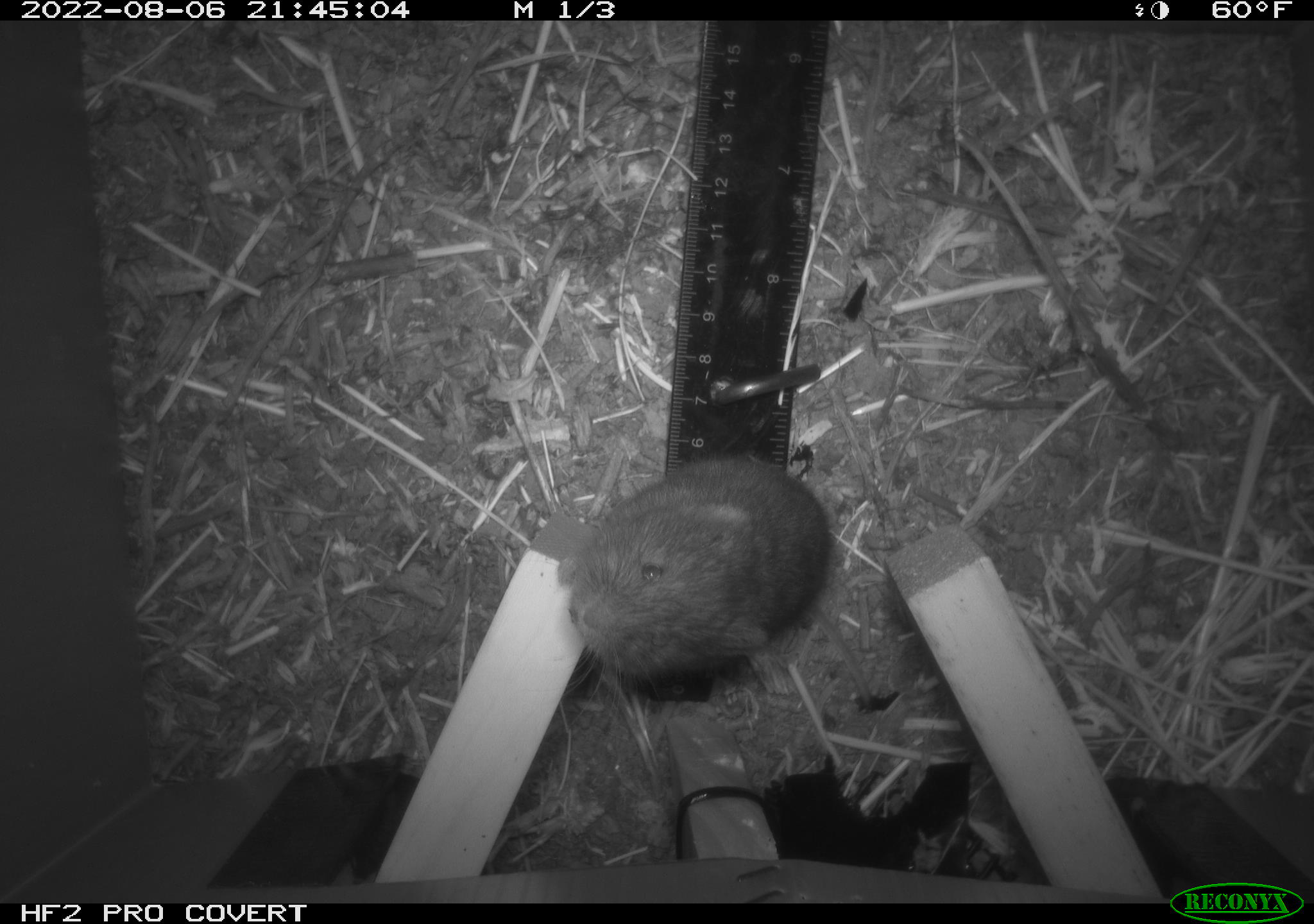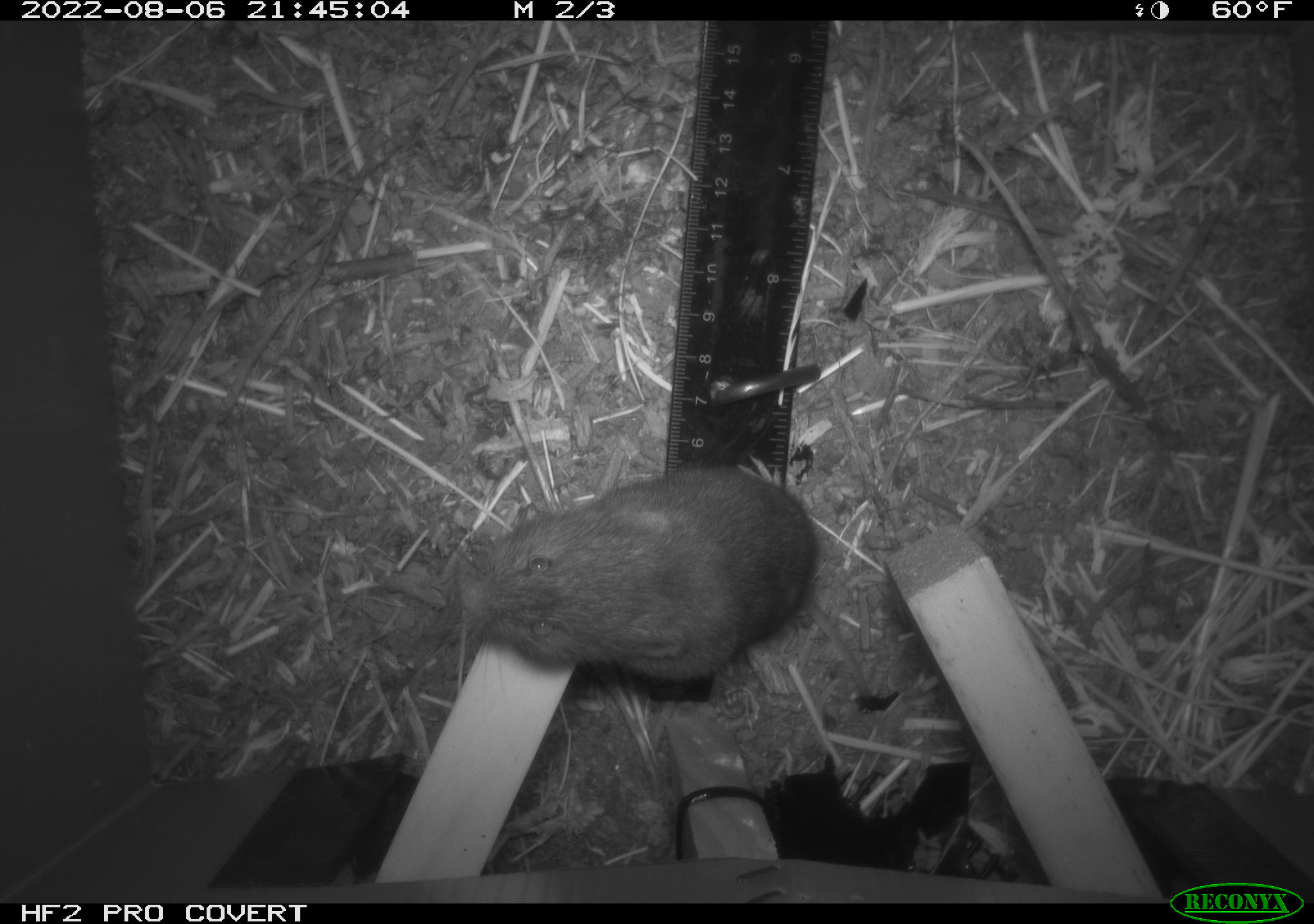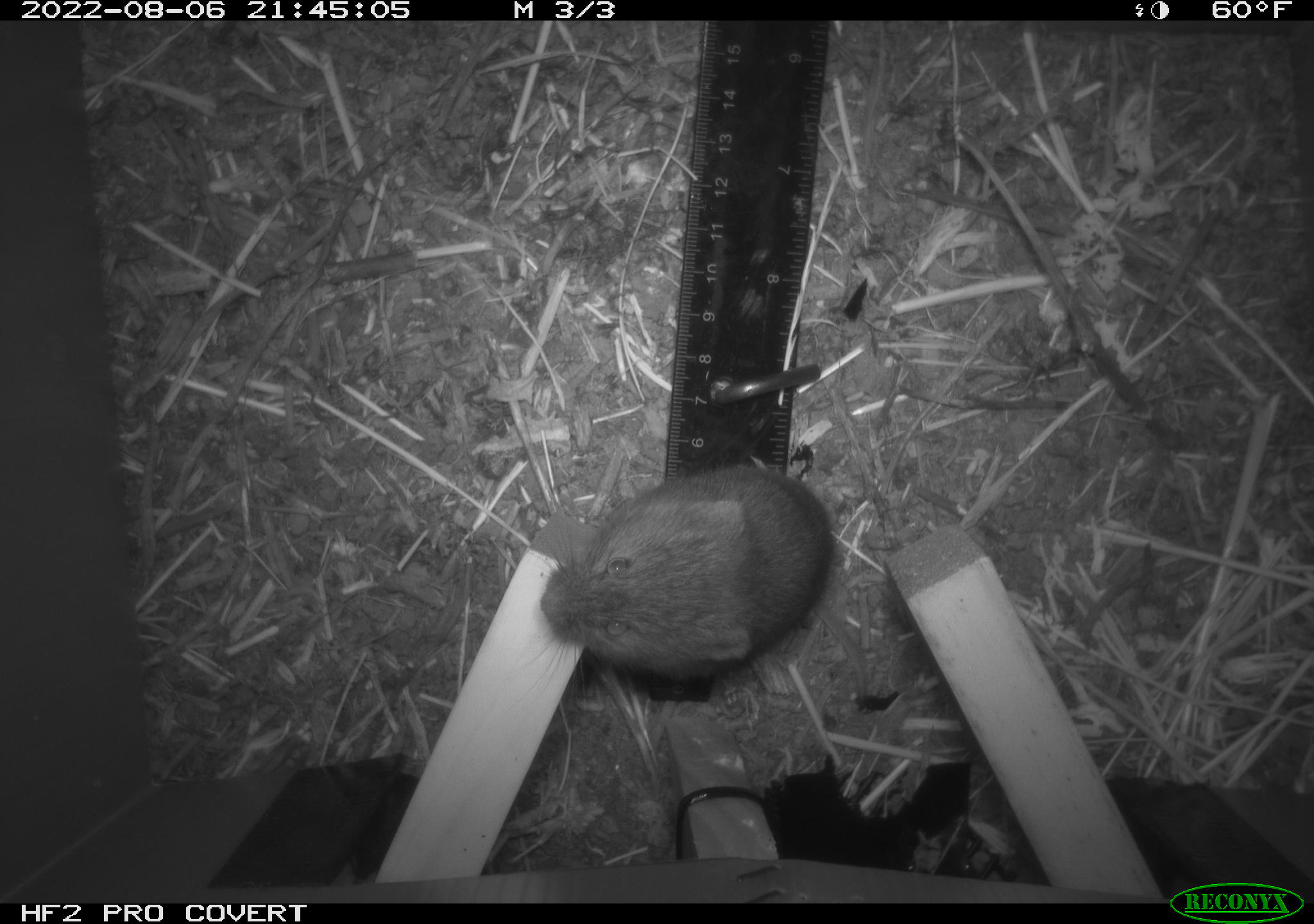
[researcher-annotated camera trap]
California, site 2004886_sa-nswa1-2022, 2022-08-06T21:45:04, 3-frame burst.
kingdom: Animalia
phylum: Chordata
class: Mammalia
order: Rodentia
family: Cricetidae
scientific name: Cricetidae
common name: hamsters, voles, lemmings, and allies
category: cricetidae family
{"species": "cricetidae family (hamsters, voles, lemmings, and allies) (Cricetidae)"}